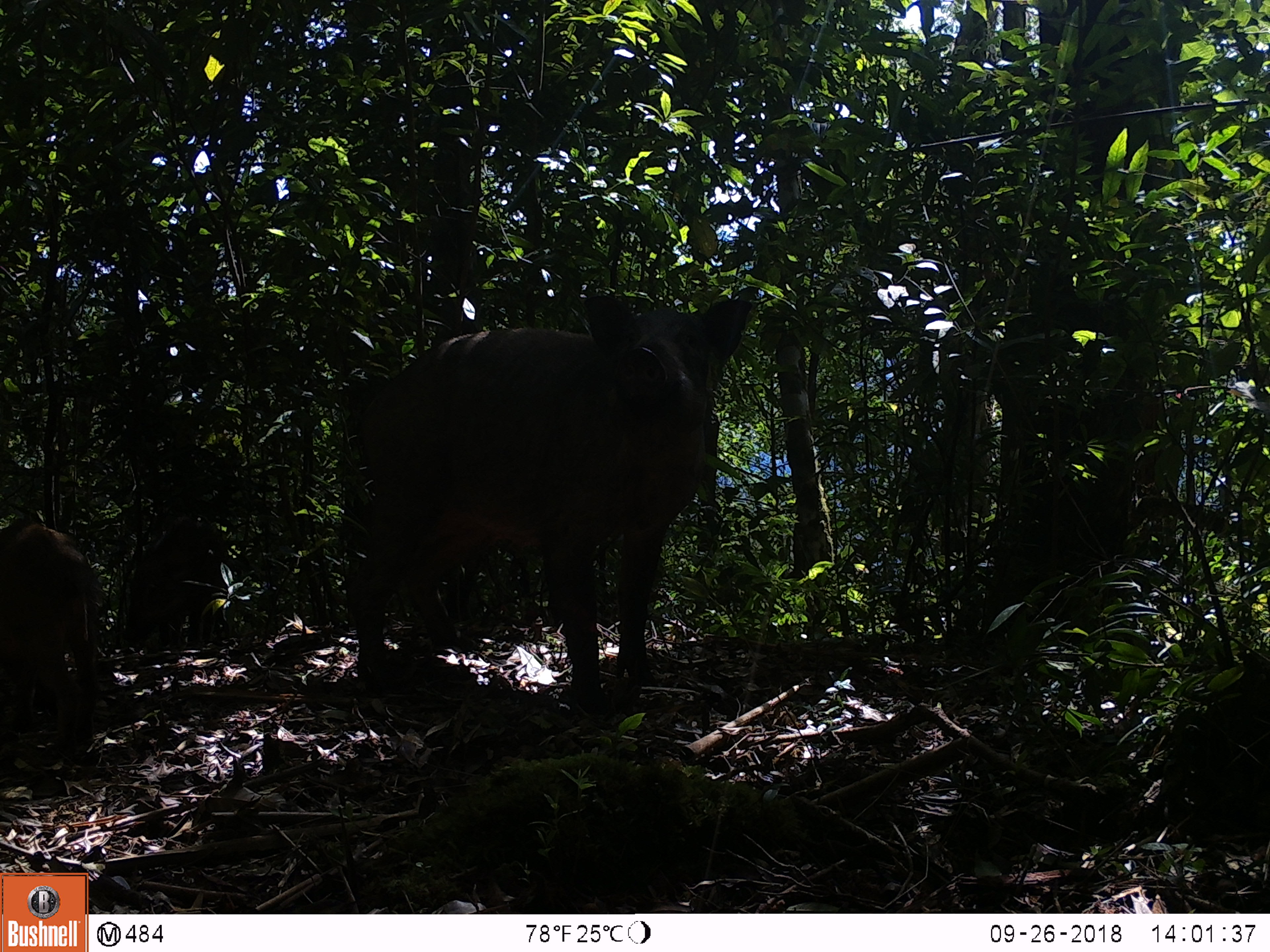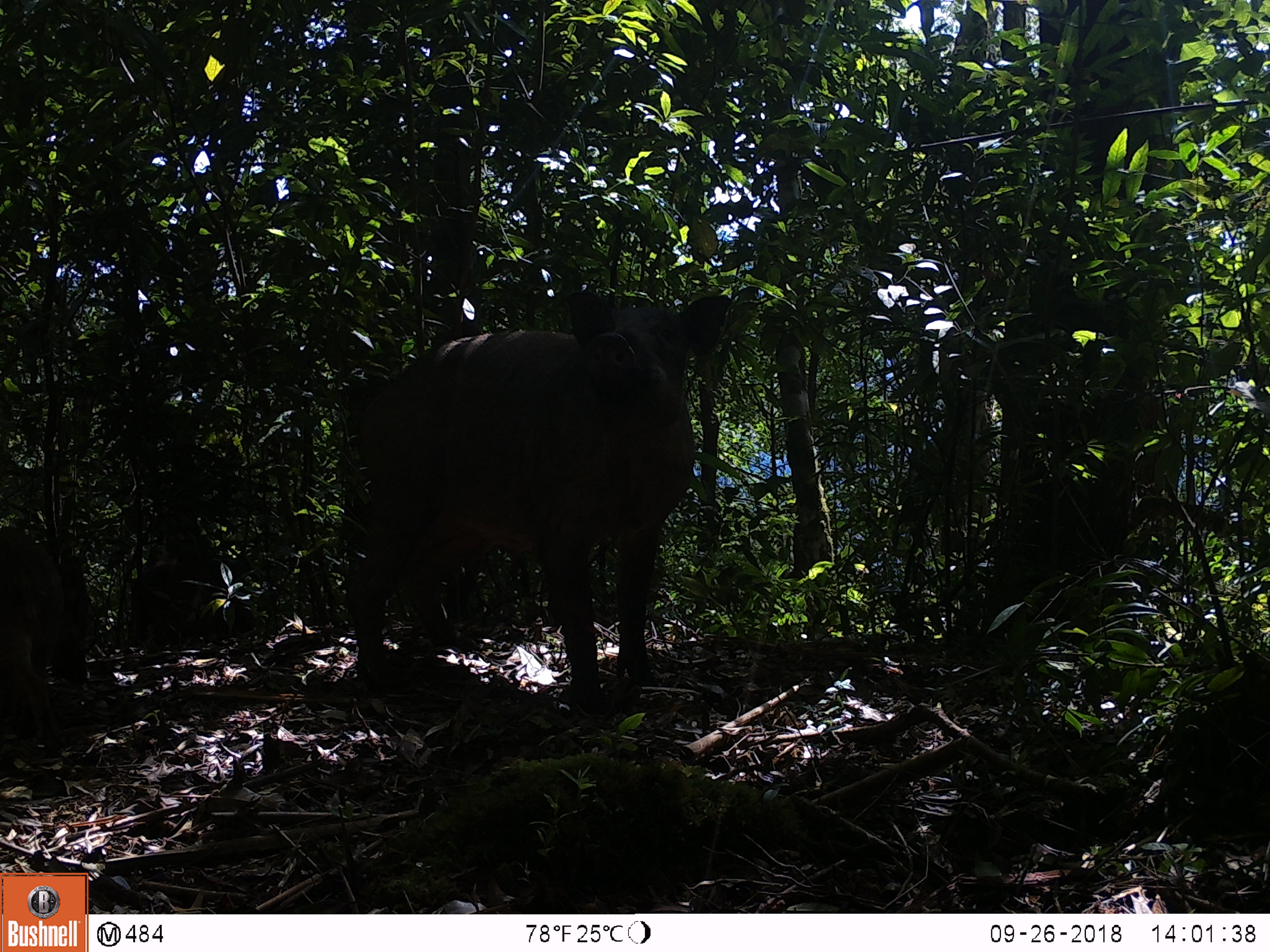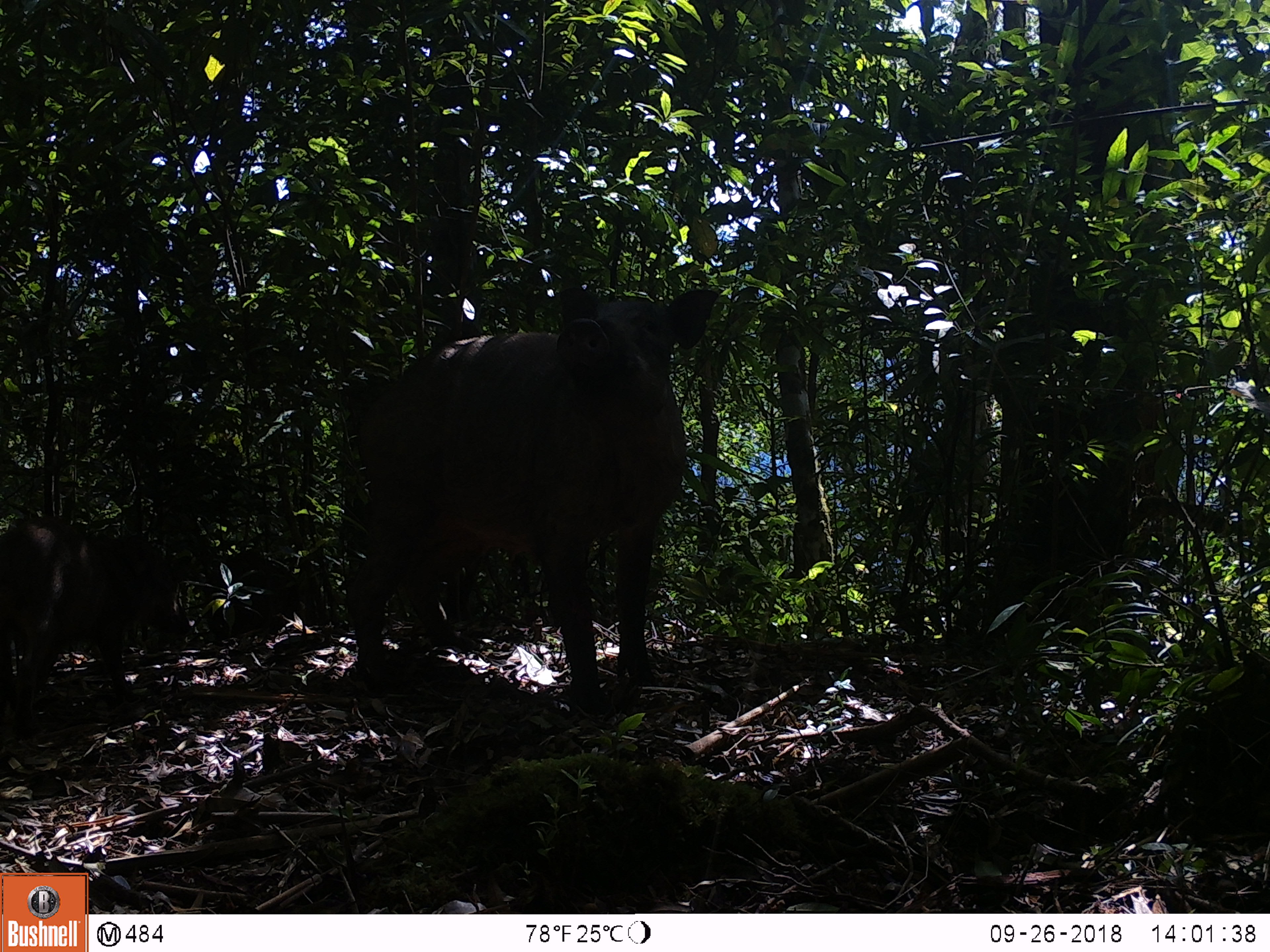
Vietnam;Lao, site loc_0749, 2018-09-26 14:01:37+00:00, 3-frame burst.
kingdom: Animalia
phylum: Chordata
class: Mammalia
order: Artiodactyla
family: Suidae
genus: Sus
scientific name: Sus scrofa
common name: eurasian wild pig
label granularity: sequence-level